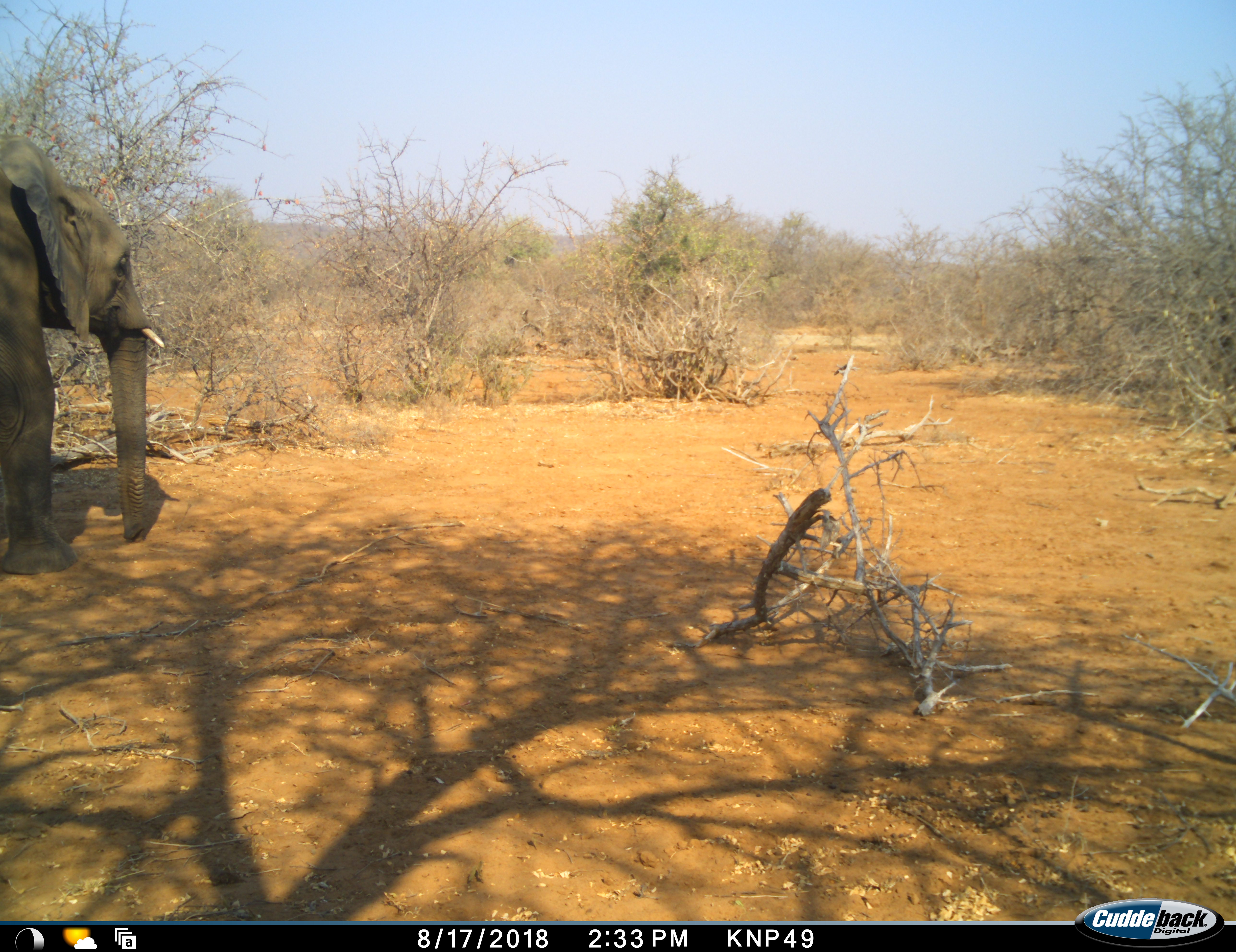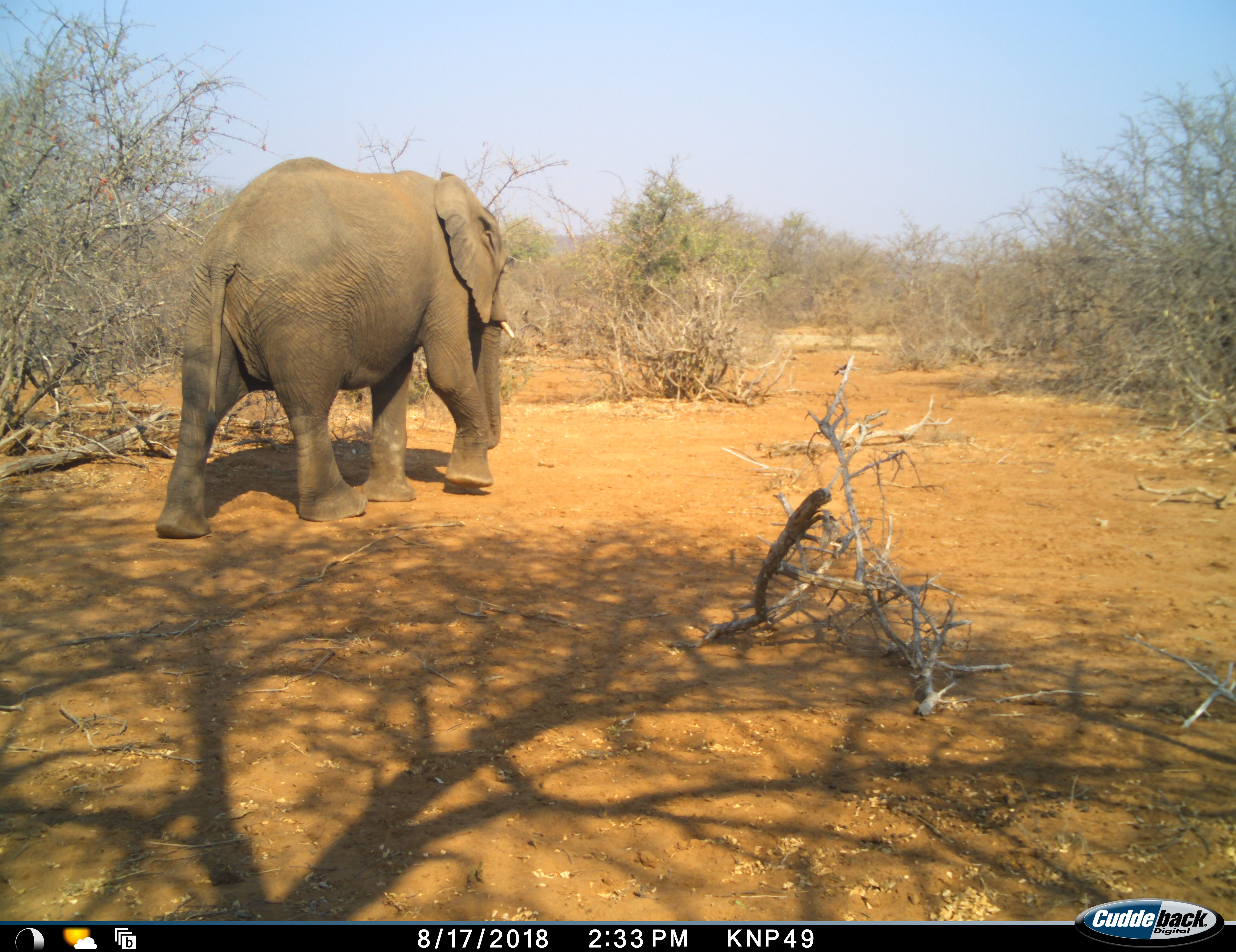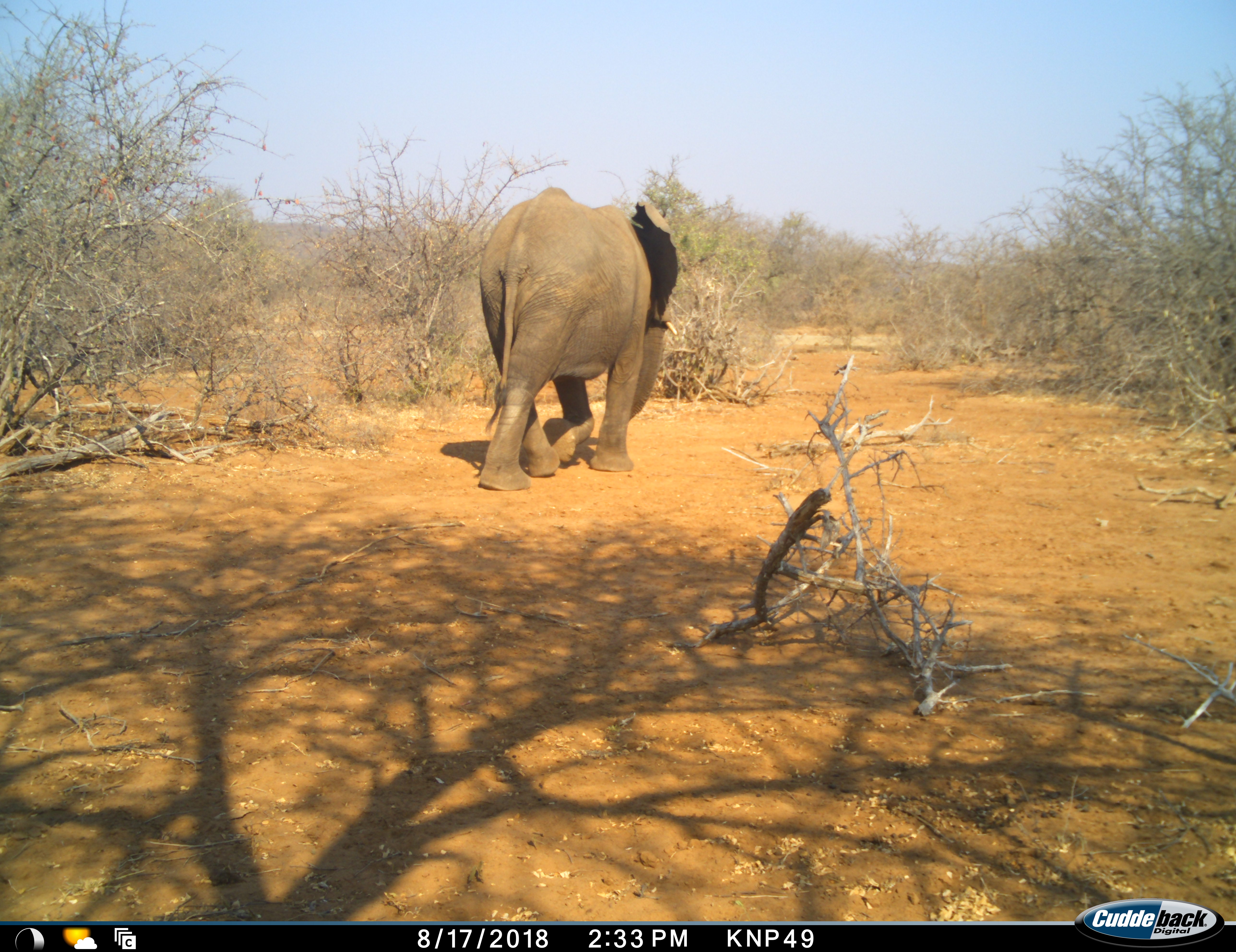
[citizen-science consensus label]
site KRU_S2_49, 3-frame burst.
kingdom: Animalia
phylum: Chordata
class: Mammalia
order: Proboscidea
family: Elephantidae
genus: Loxodonta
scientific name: Loxodonta africana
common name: african bush elephant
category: elephant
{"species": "elephant (african bush elephant) (Loxodonta africana)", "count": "1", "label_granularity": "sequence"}